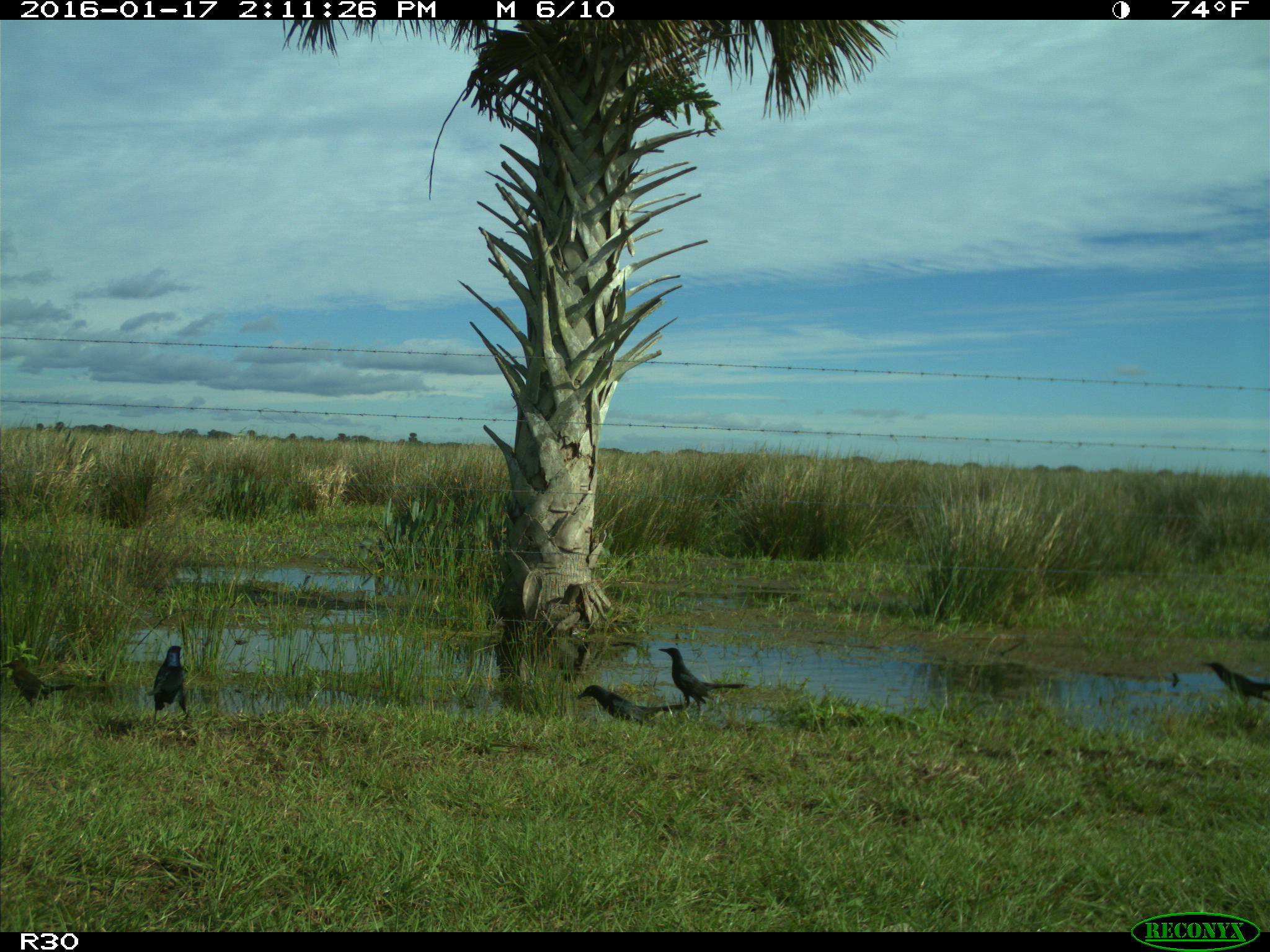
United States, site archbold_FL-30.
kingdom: Animalia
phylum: Chordata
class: Aves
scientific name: Aves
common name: birds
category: unidentified bird